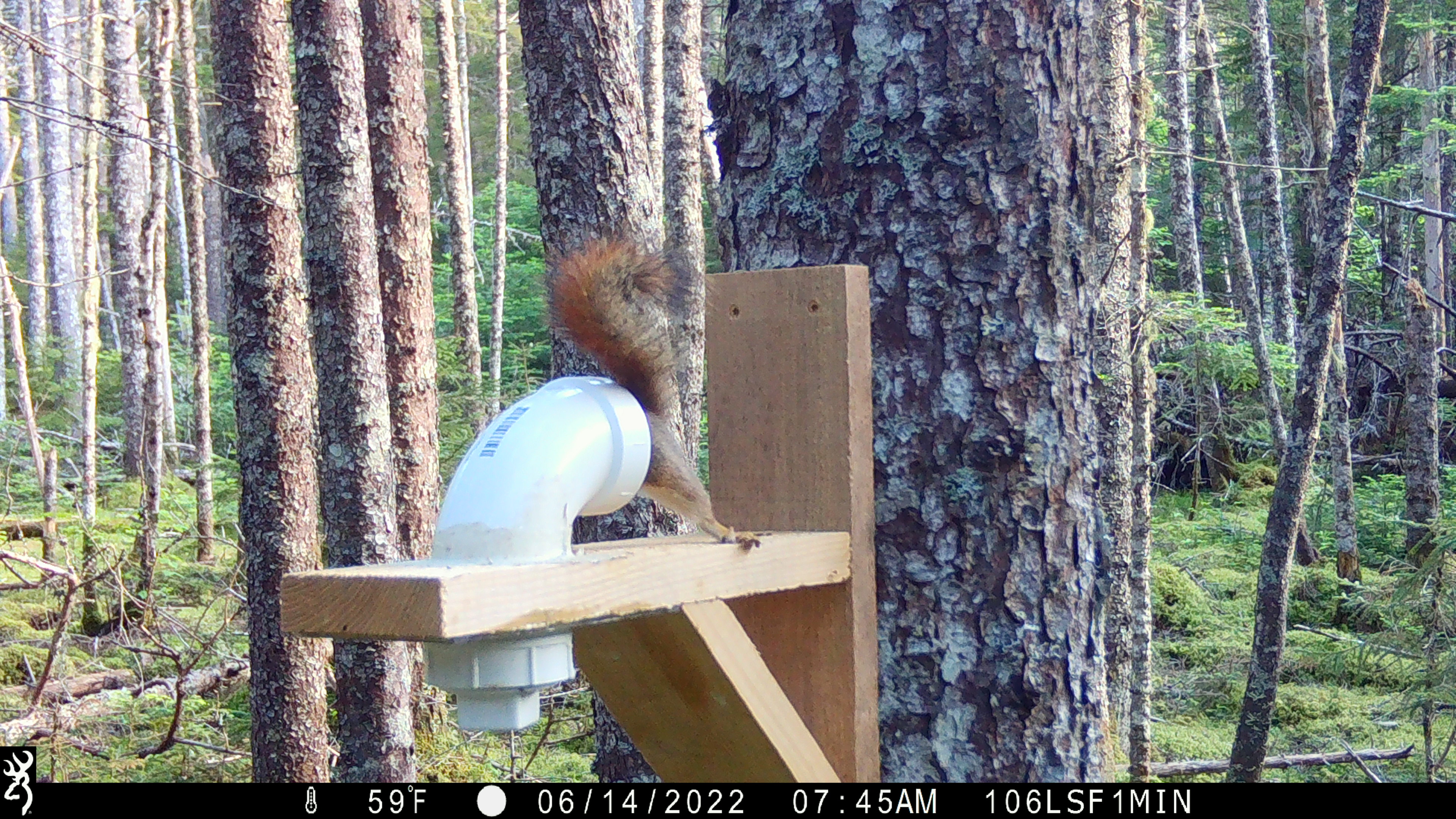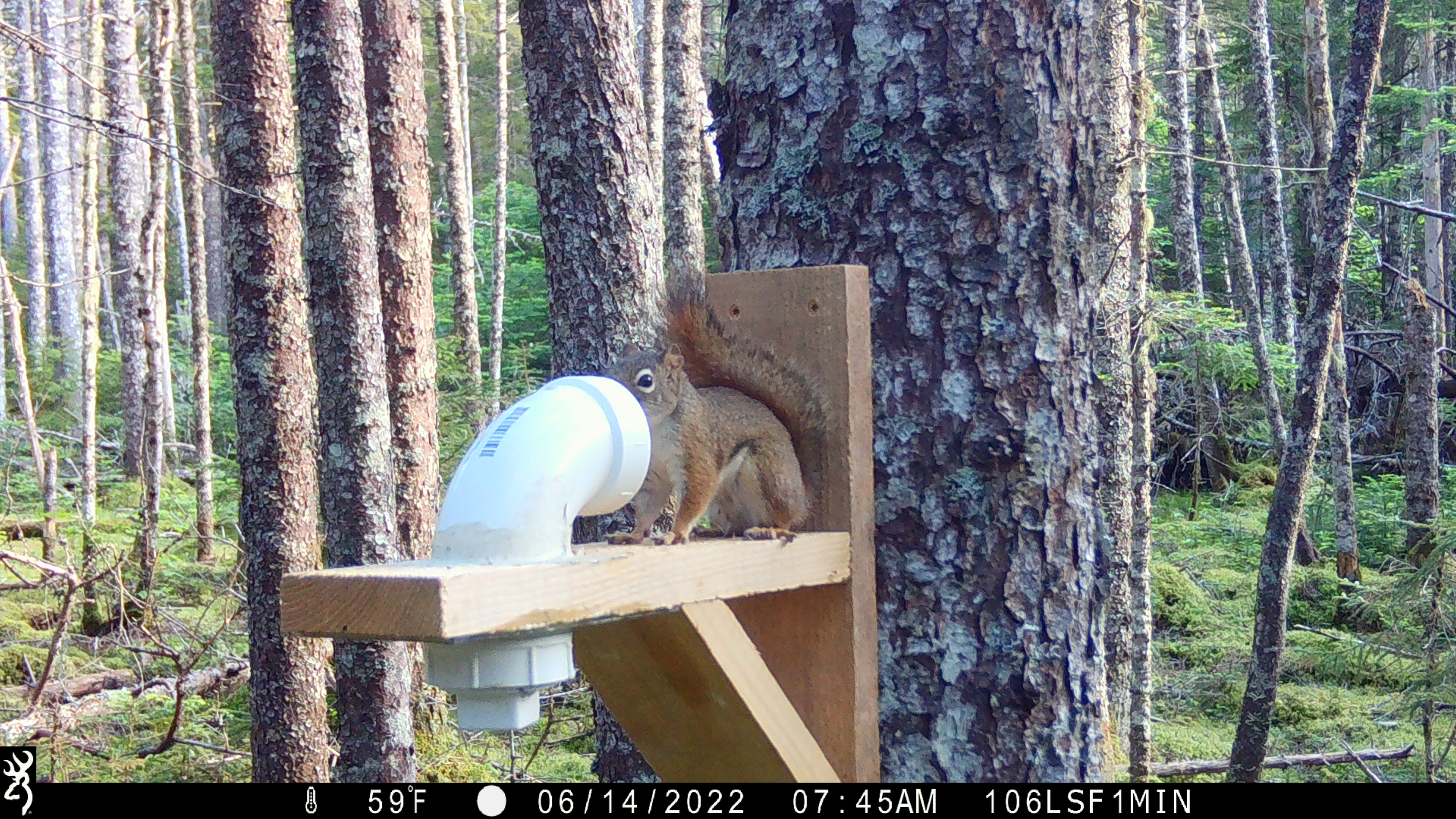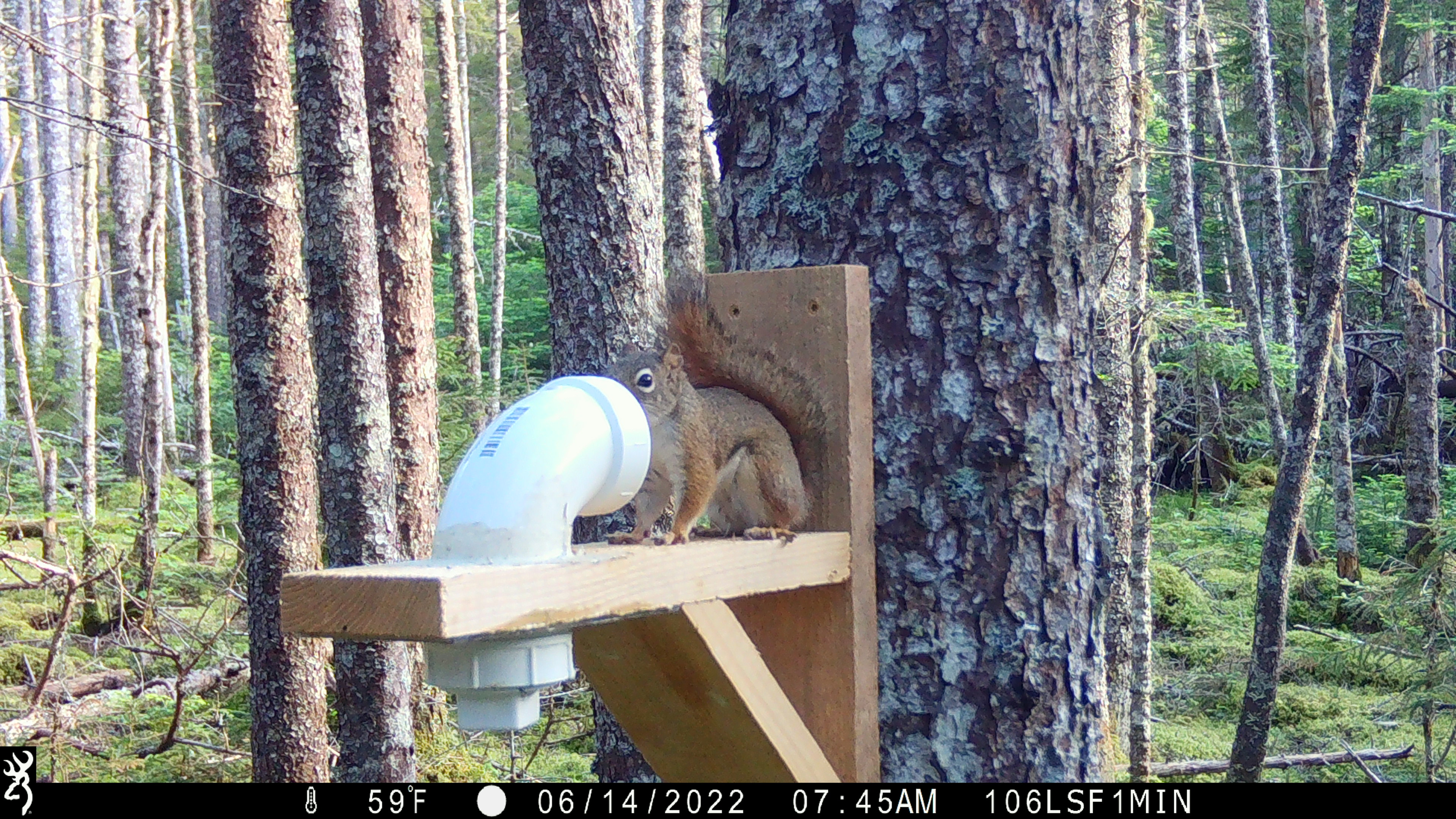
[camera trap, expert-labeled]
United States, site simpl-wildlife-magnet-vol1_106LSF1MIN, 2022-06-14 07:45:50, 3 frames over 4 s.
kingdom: Animalia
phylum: Chordata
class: Mammalia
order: Rodentia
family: Sciuridae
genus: Tamiasciurus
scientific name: Tamiasciurus hudsonicus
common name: red squirrel